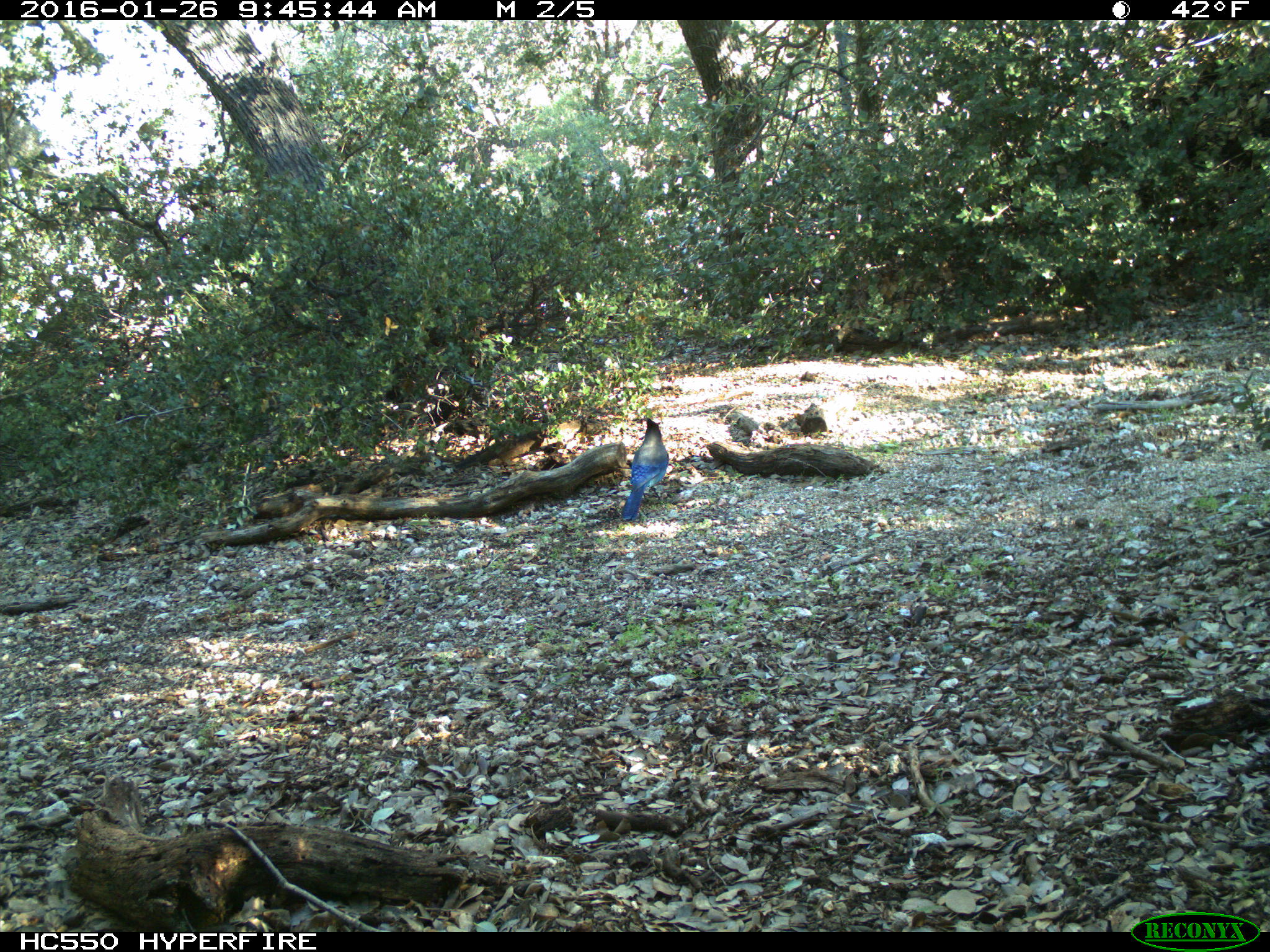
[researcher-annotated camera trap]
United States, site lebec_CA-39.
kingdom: Animalia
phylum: Chordata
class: Aves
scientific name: Aves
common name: birds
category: unidentified bird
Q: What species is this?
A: Unidentified bird (birds) (Aves).